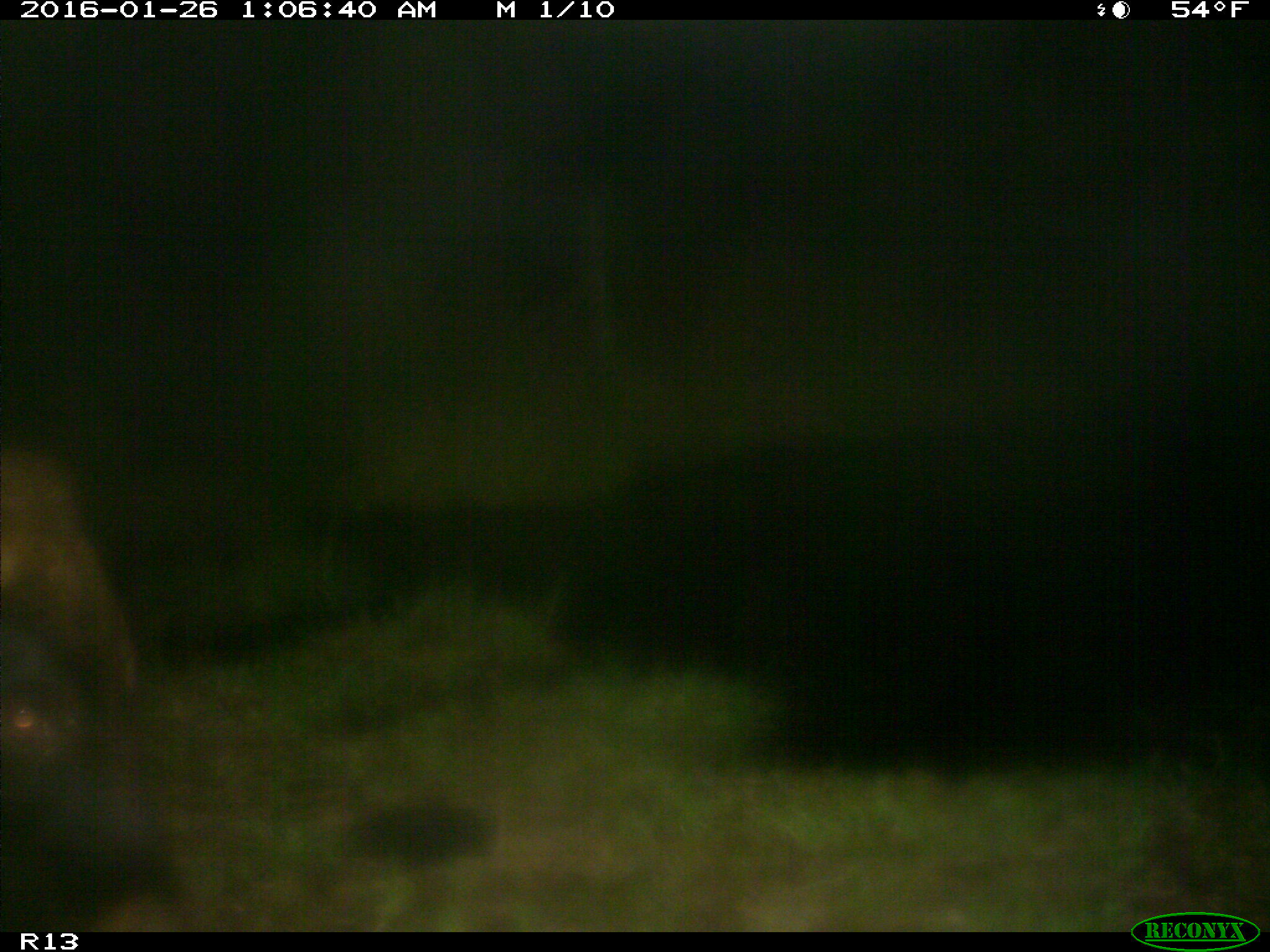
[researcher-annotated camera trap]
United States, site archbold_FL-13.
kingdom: Animalia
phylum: Chordata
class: Mammalia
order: Artiodactyla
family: Bovidae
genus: Bos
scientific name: Bos taurus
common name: domestic cow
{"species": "Bos taurus (domestic cow)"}